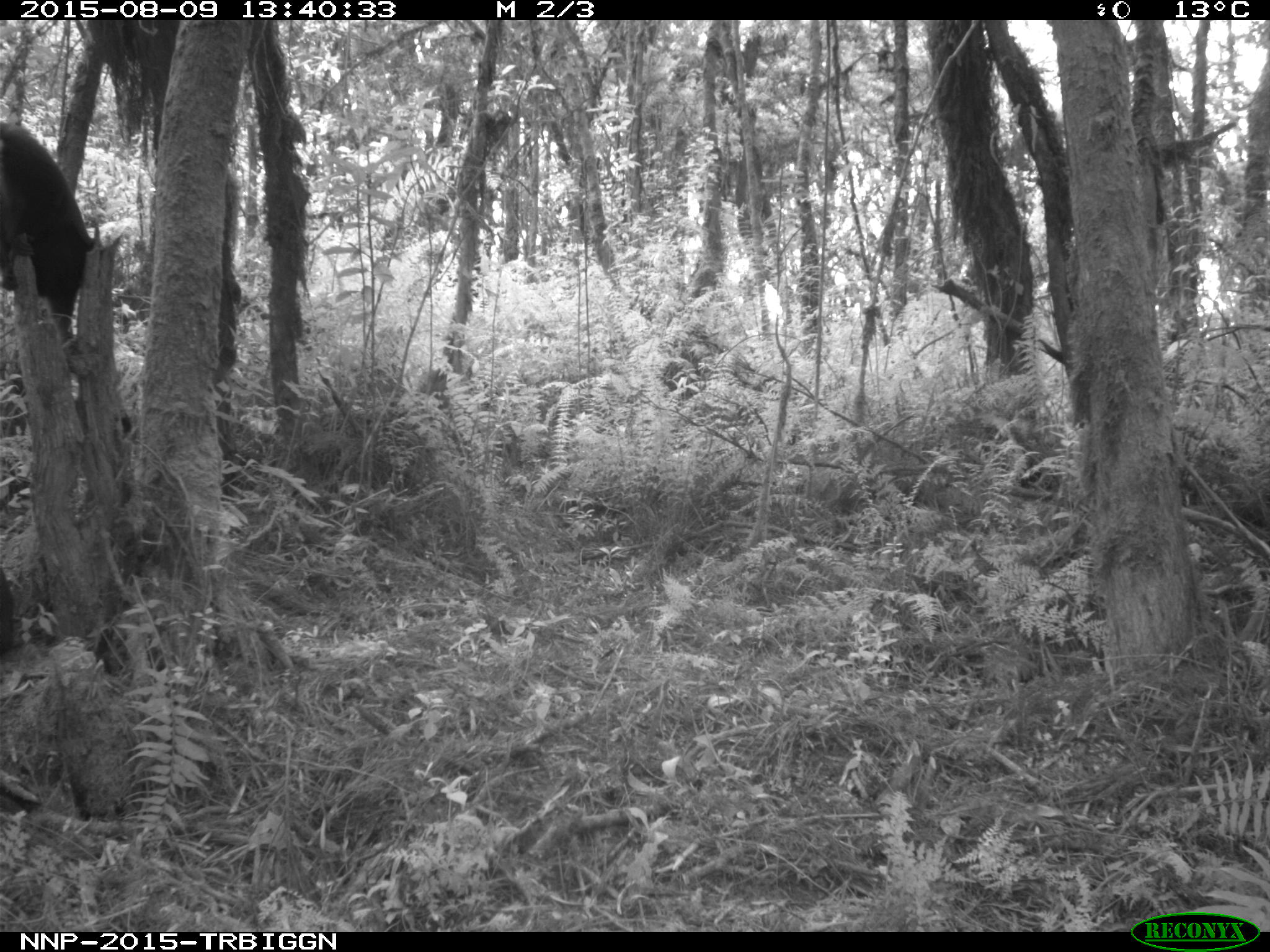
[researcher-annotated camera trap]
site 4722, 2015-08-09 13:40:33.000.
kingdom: Animalia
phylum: Chordata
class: Mammalia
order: Primates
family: Cercopithecidae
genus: Allochrocebus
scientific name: Allochrocebus lhoesti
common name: l'hoest's monkey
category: cercopithecus lhoesti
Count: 2.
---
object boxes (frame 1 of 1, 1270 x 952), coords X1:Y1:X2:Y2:
cercopithecus lhoesti: 0:117:92:340